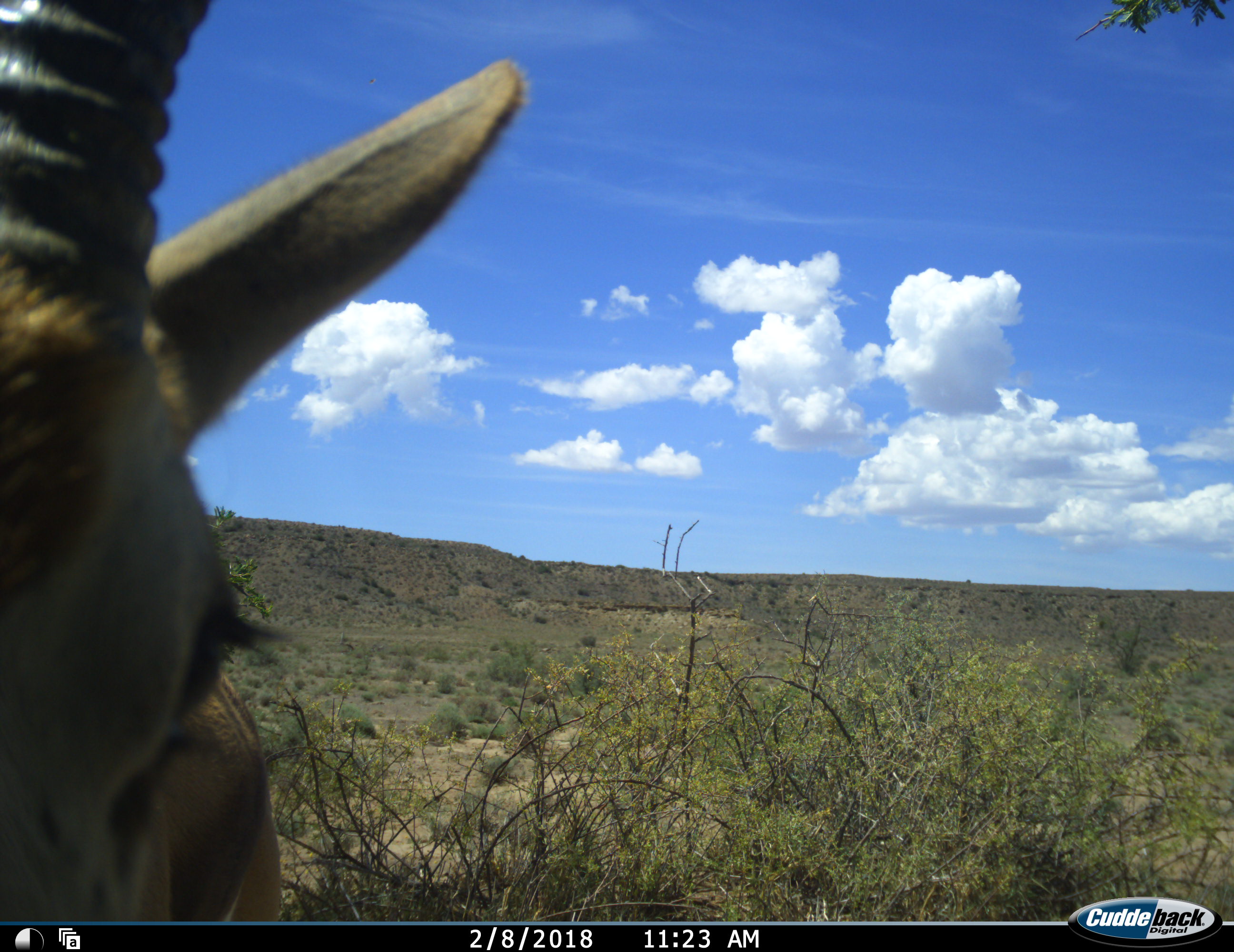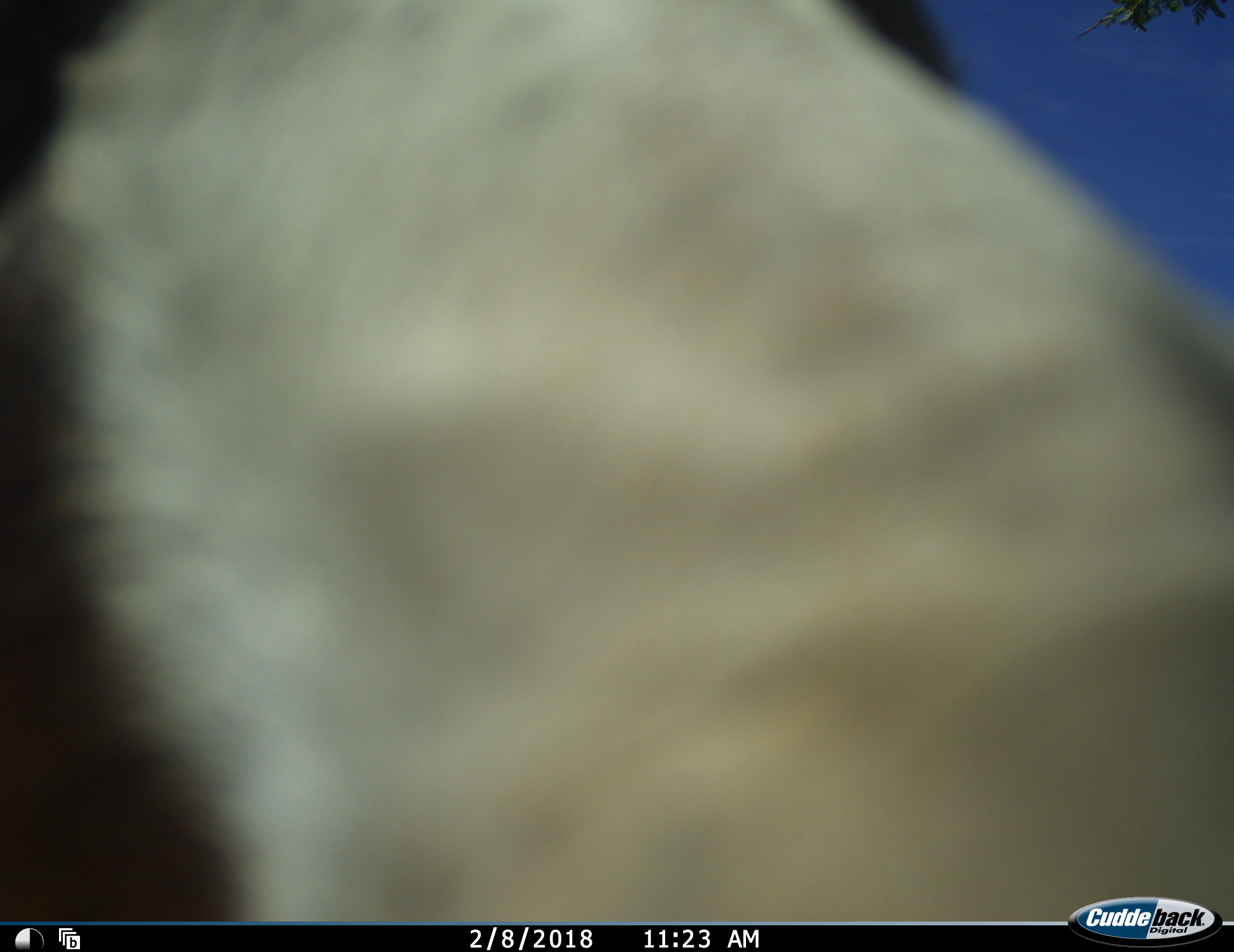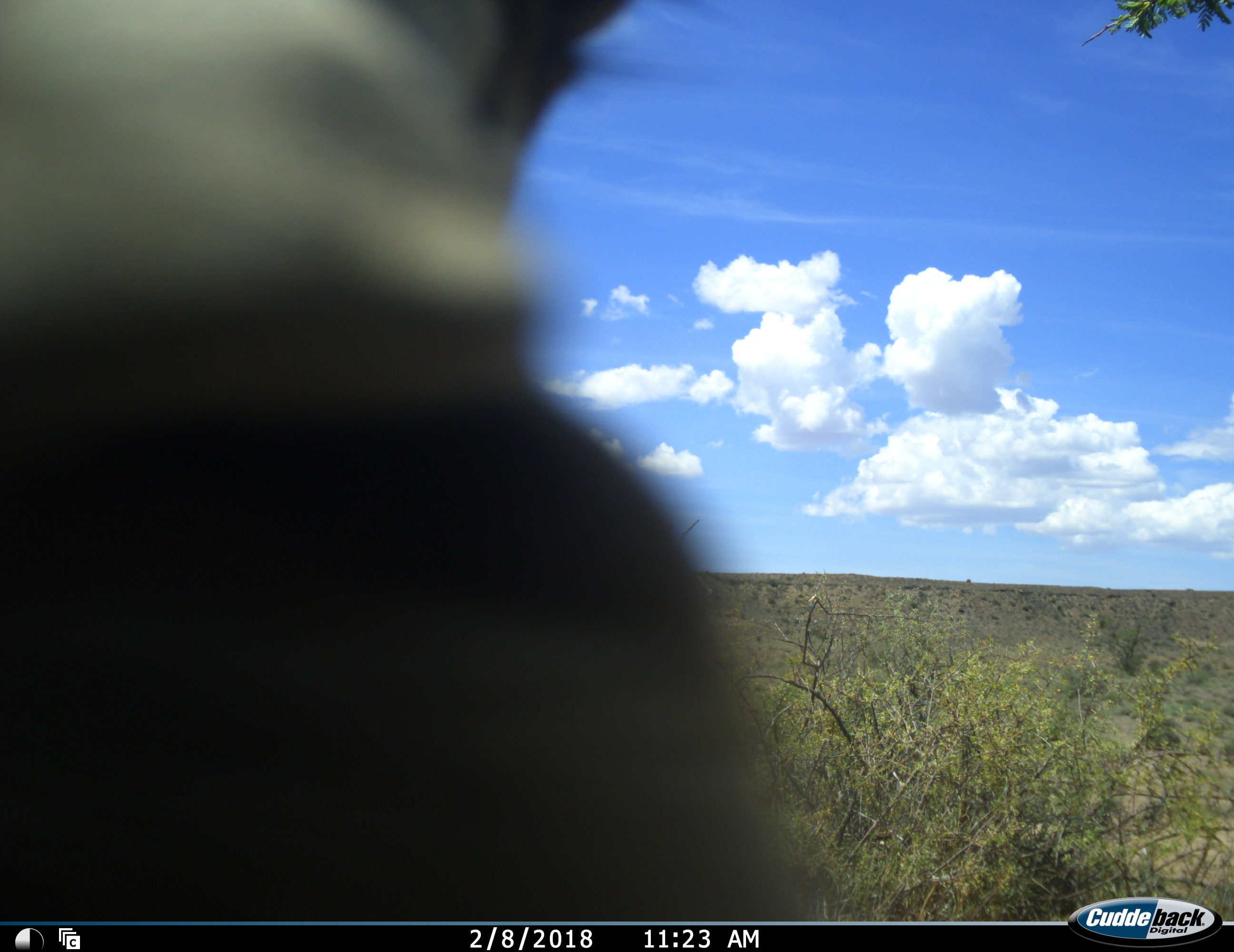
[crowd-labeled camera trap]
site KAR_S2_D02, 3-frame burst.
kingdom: Animalia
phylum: Chordata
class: Mammalia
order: Artiodactyla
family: Bovidae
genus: Antidorcas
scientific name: Antidorcas marsupialis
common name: springbok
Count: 1.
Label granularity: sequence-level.